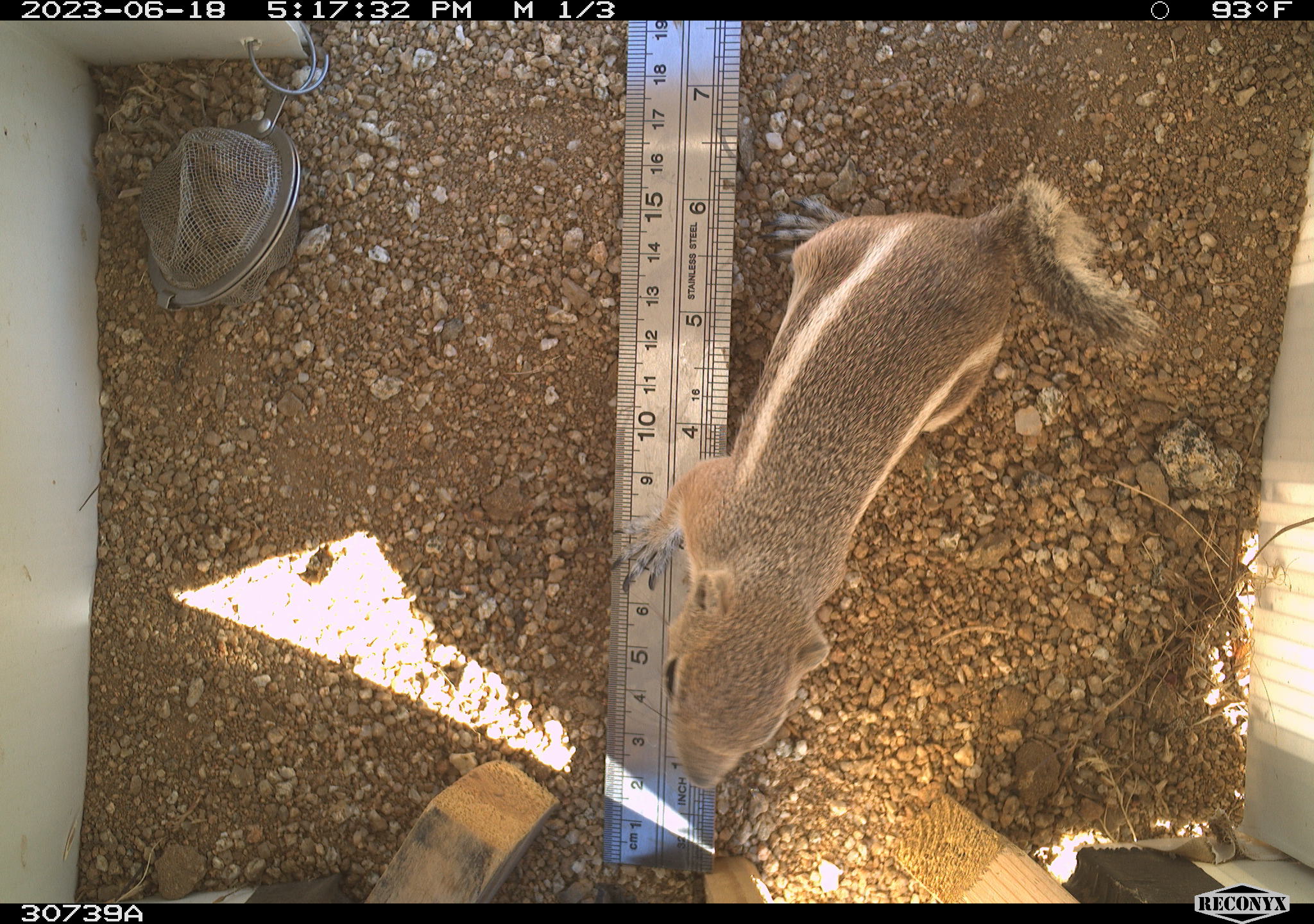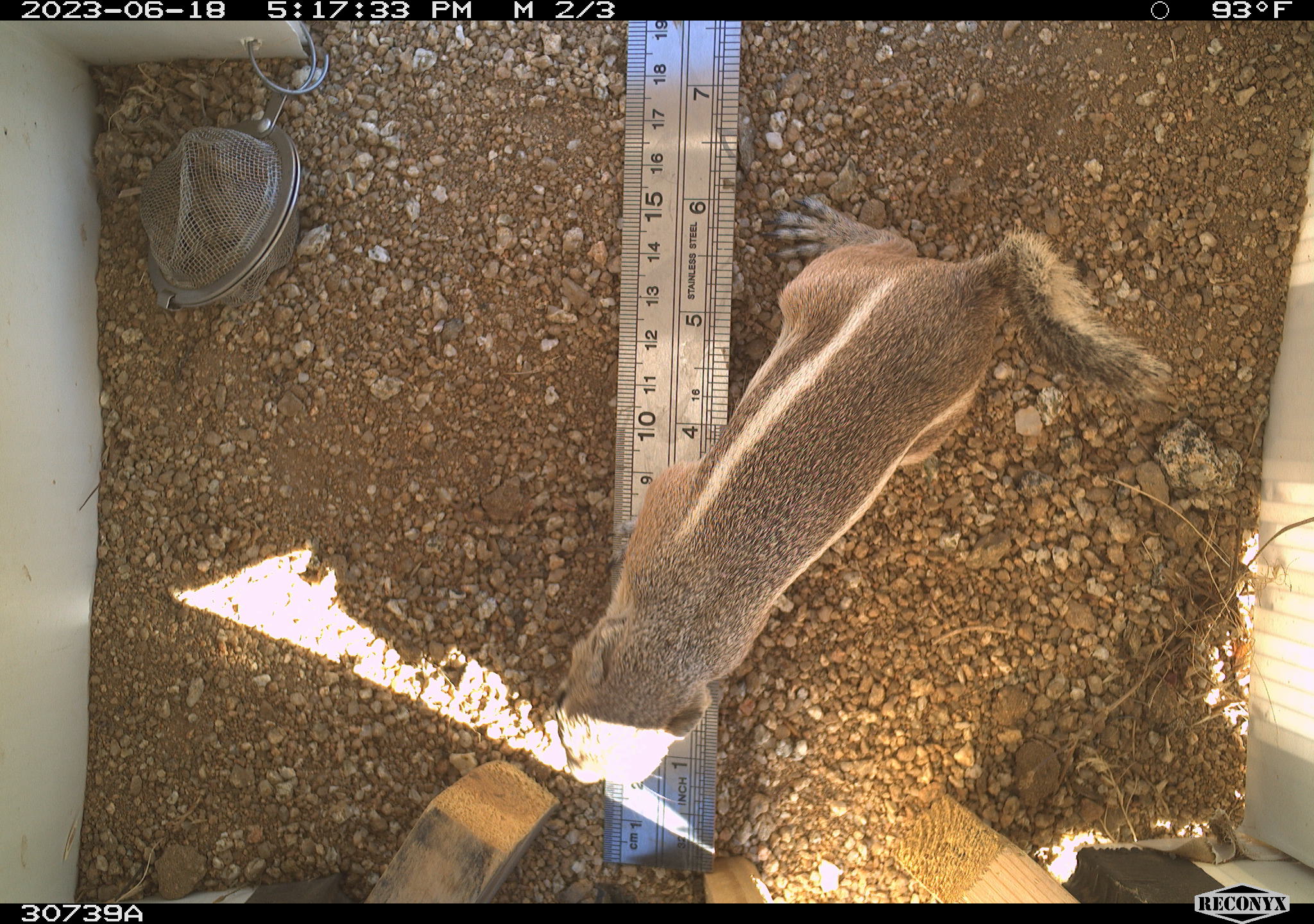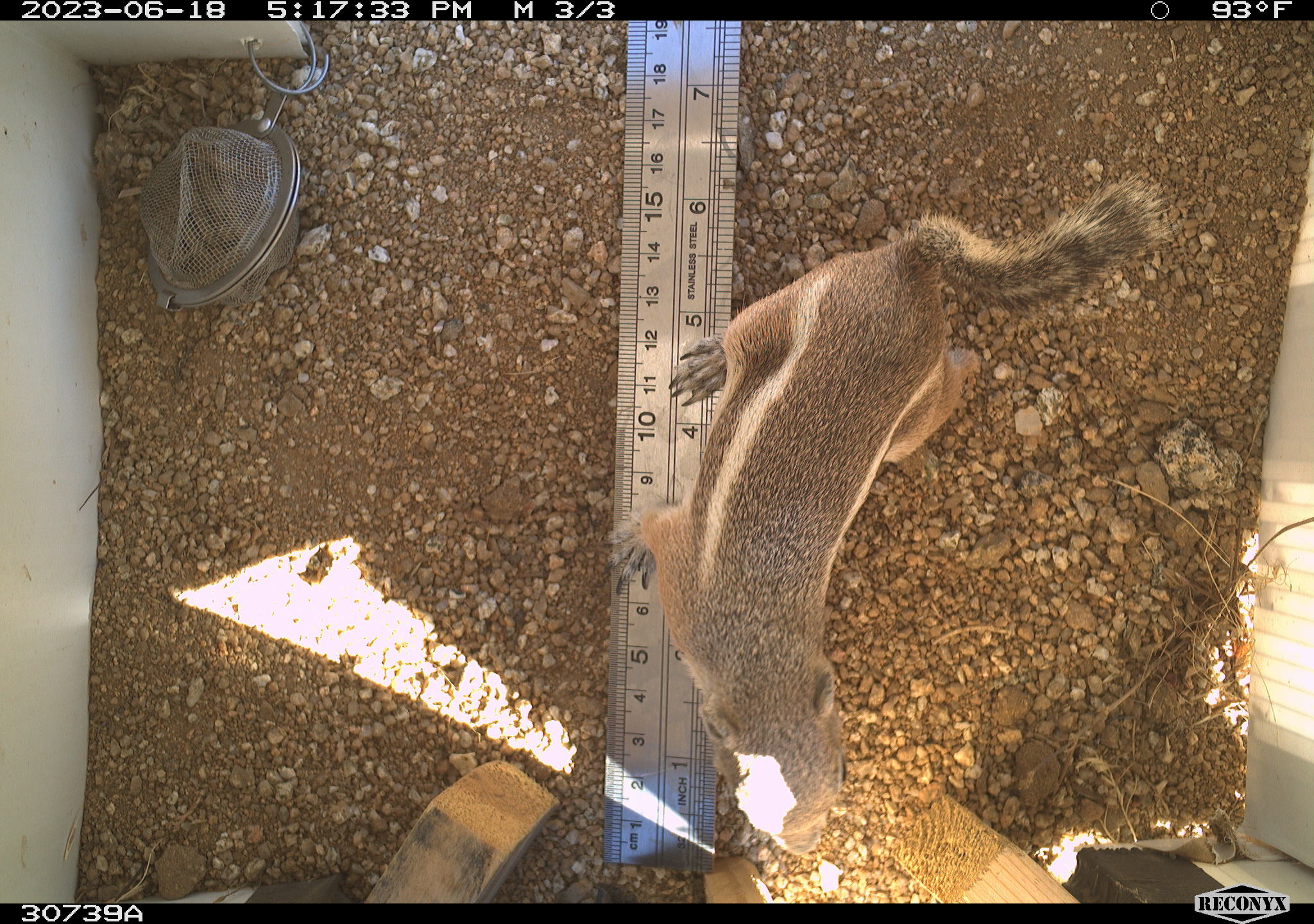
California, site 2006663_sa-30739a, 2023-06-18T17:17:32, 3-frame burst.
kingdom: Animalia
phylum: Chordata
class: Mammalia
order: Rodentia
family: Sciuridae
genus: Ammospermophilus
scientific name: Ammospermophilus leucurus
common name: white-tailed antelope squirrel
White-tailed antelope squirrel (Ammospermophilus leucurus).